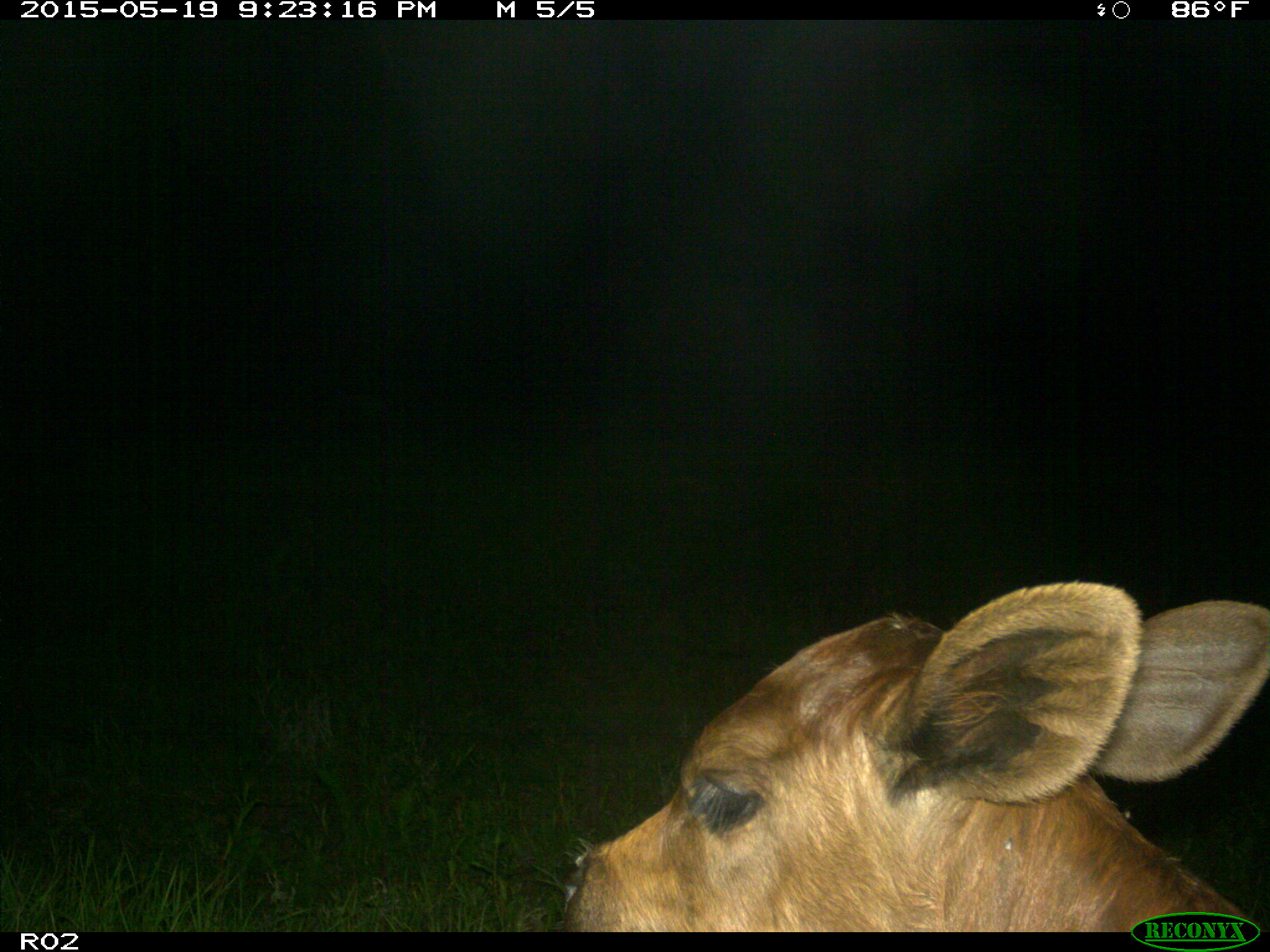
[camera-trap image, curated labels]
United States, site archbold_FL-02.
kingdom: Animalia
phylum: Chordata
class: Mammalia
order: Artiodactyla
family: Bovidae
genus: Bos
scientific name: Bos taurus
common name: domestic cow